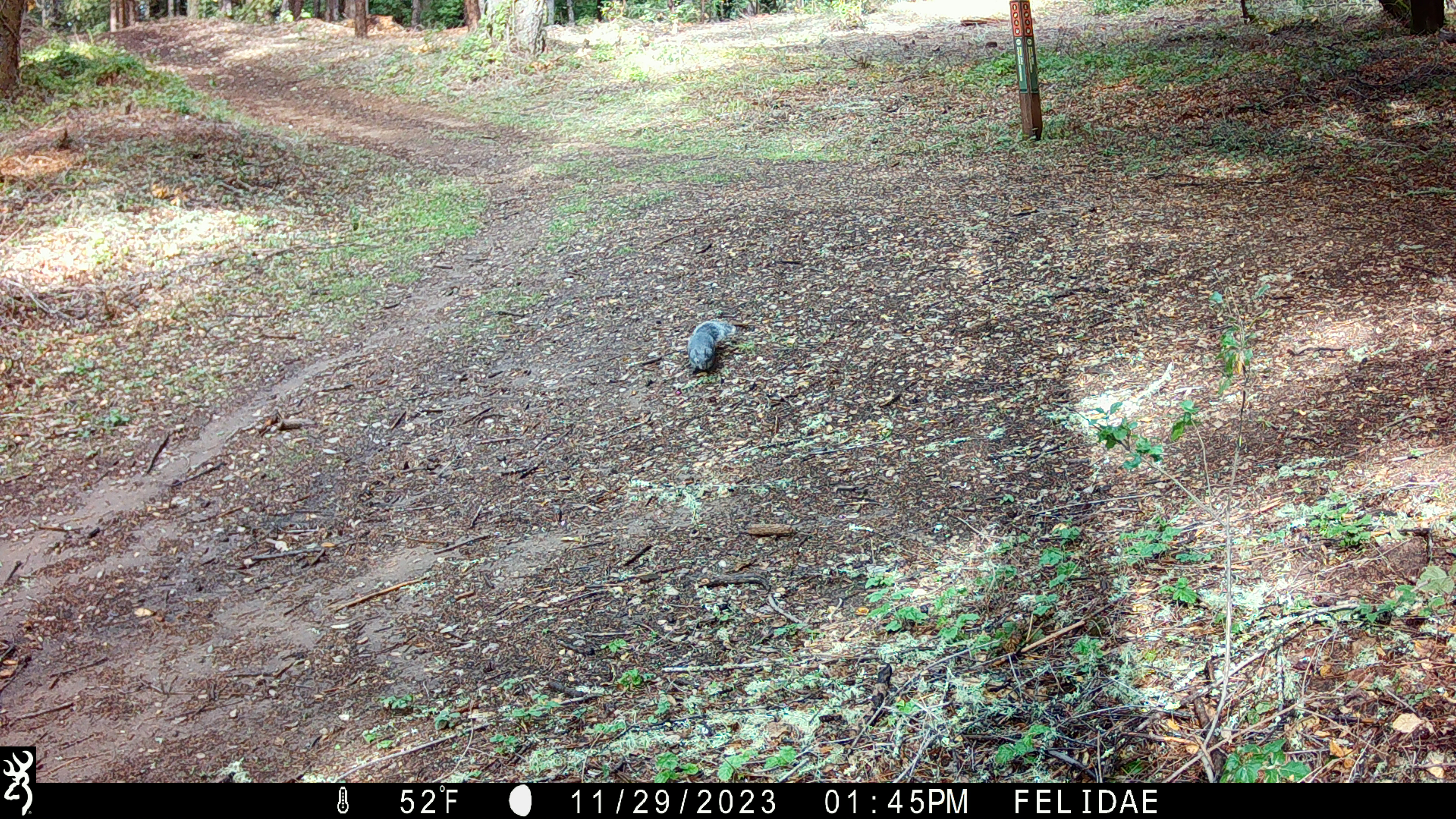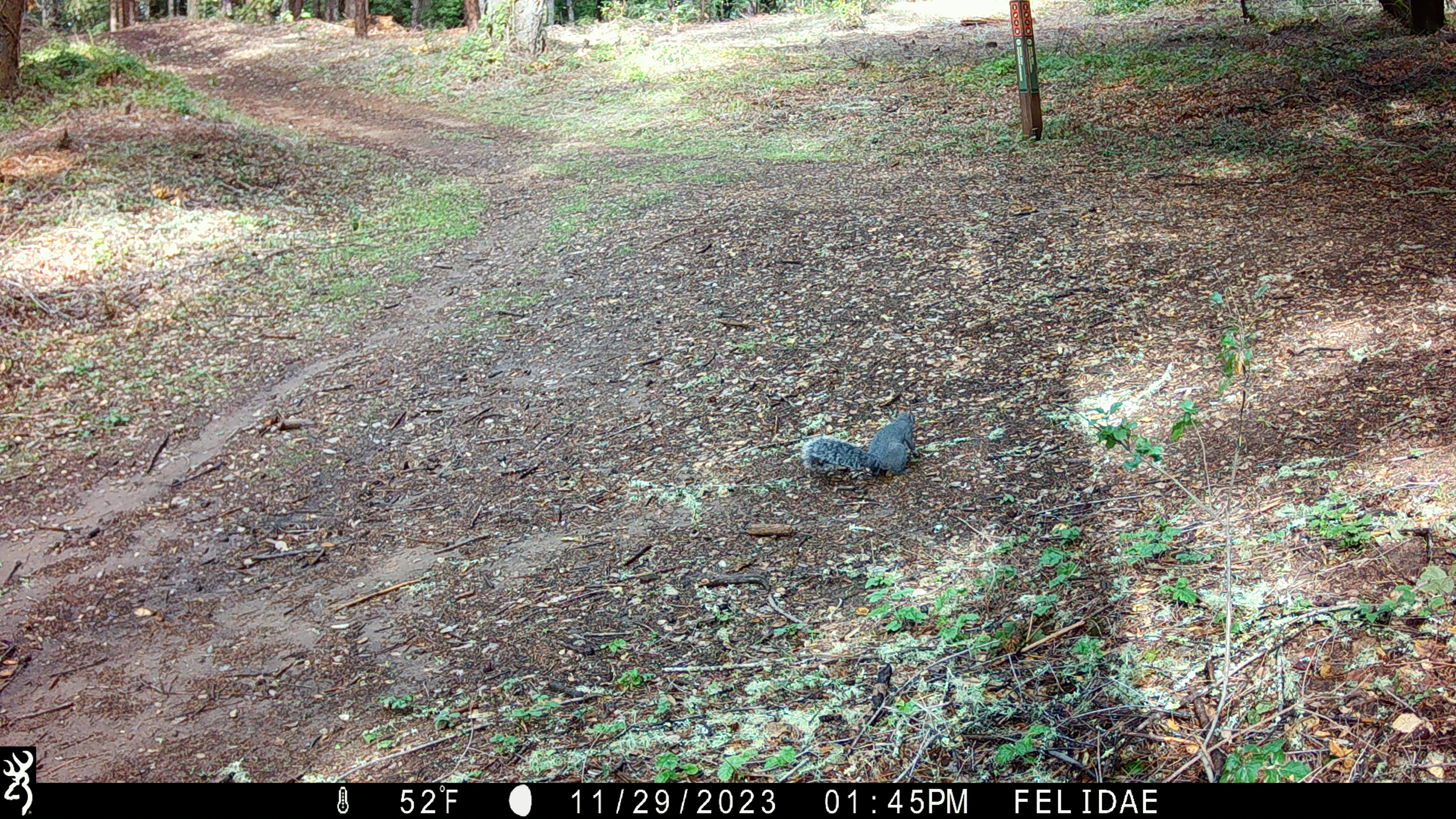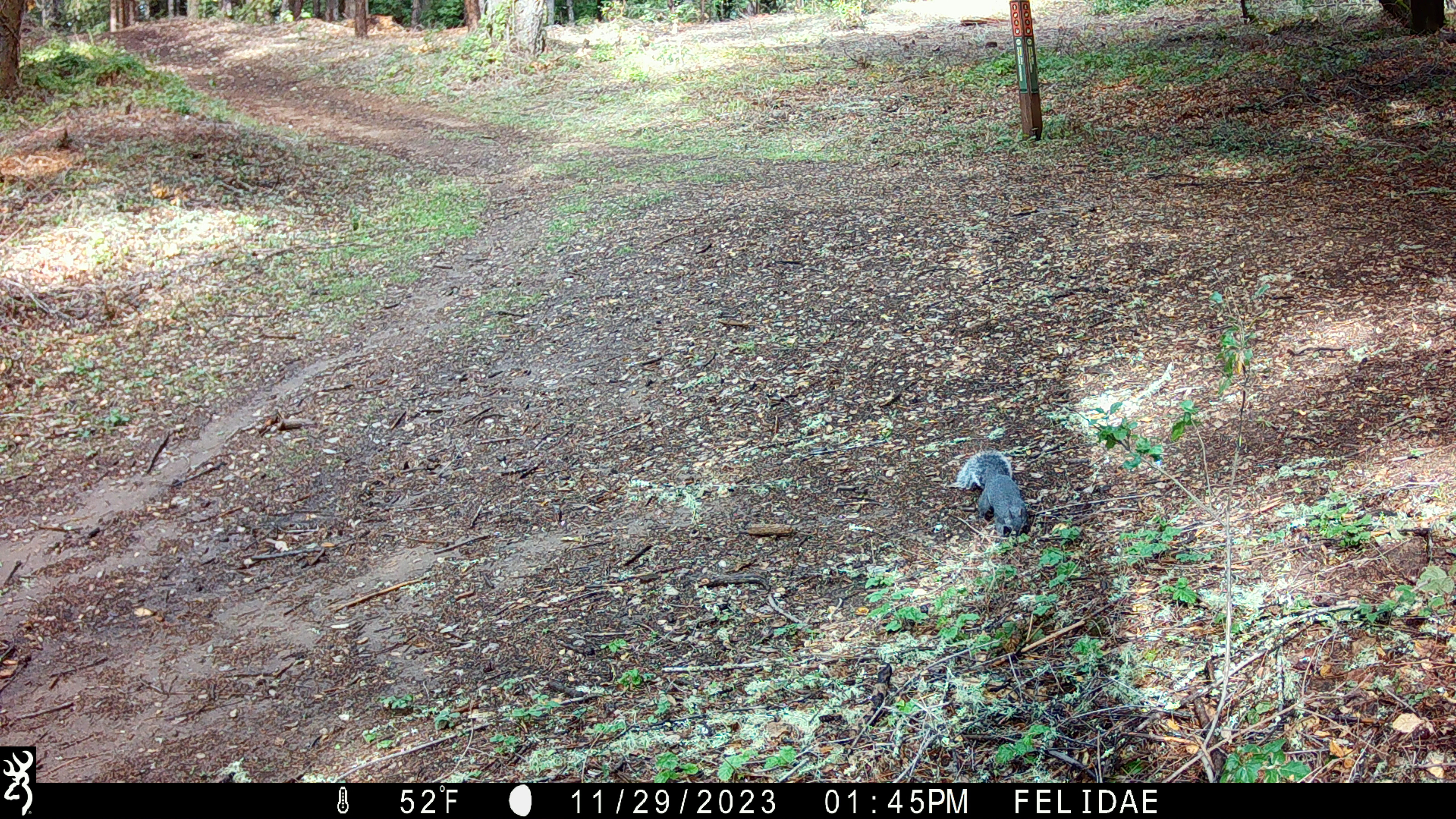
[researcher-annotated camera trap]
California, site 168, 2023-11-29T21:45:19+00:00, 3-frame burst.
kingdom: Animalia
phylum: Chordata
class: Mammalia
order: Rodentia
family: Sciuridae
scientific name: Sciuridae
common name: squirrel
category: unknown squirrel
Unknown squirrel (squirrel) (Sciuridae).